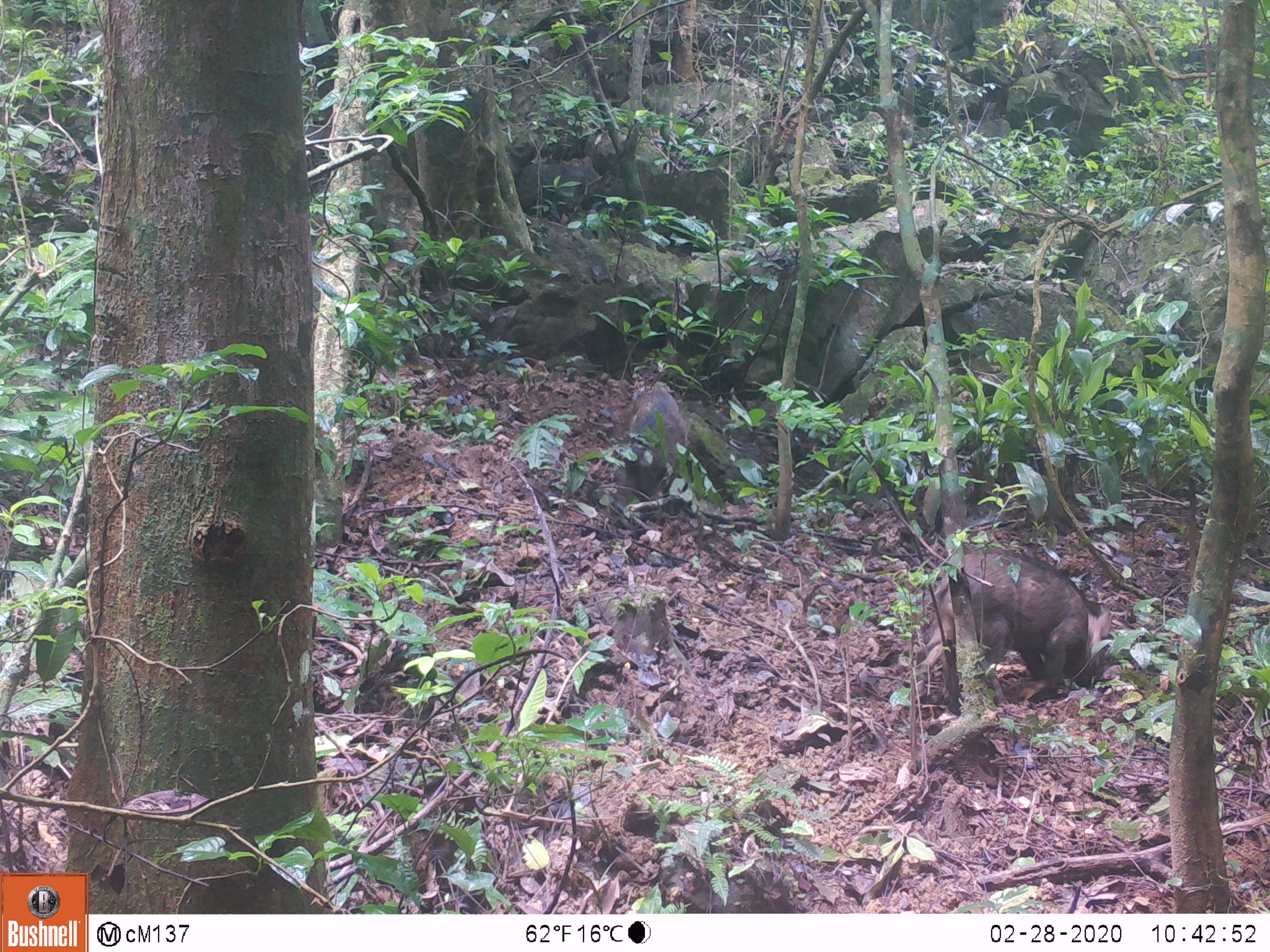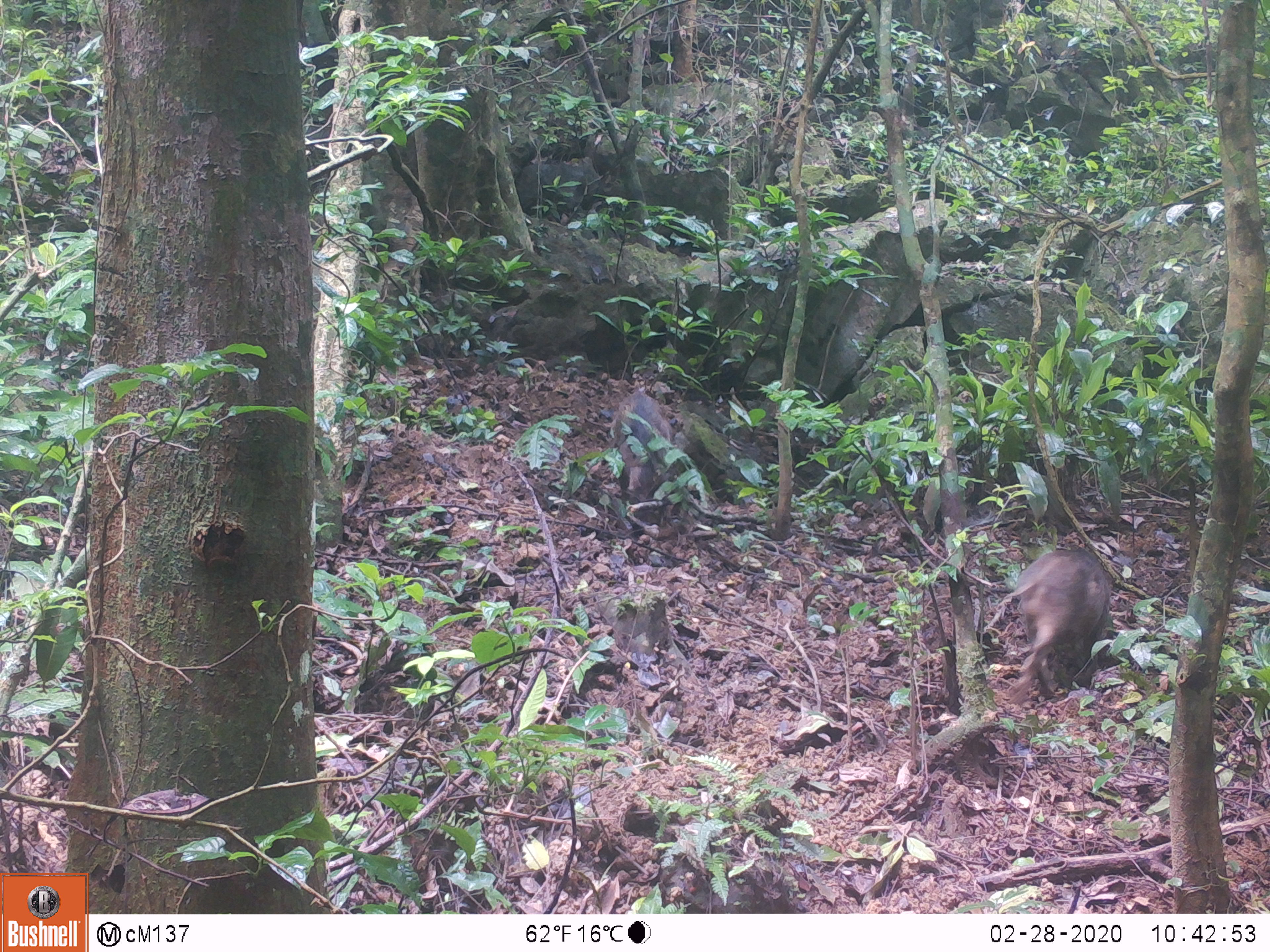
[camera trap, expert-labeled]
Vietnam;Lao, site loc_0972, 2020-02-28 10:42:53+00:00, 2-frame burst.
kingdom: Animalia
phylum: Chordata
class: Mammalia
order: Artiodactyla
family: Suidae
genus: Sus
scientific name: Sus scrofa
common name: eurasian wild pig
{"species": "eurasian wild pig (Sus scrofa)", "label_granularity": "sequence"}